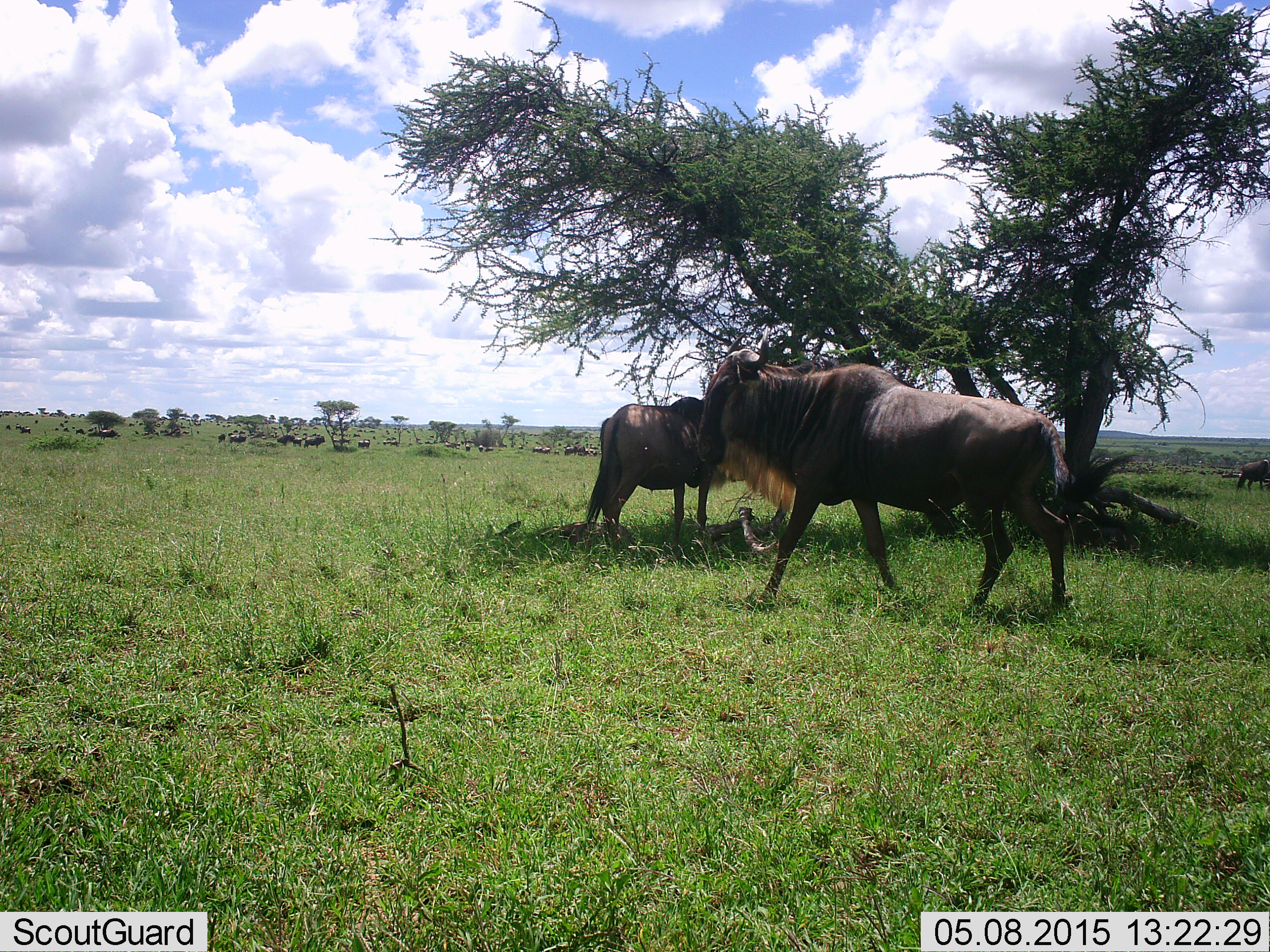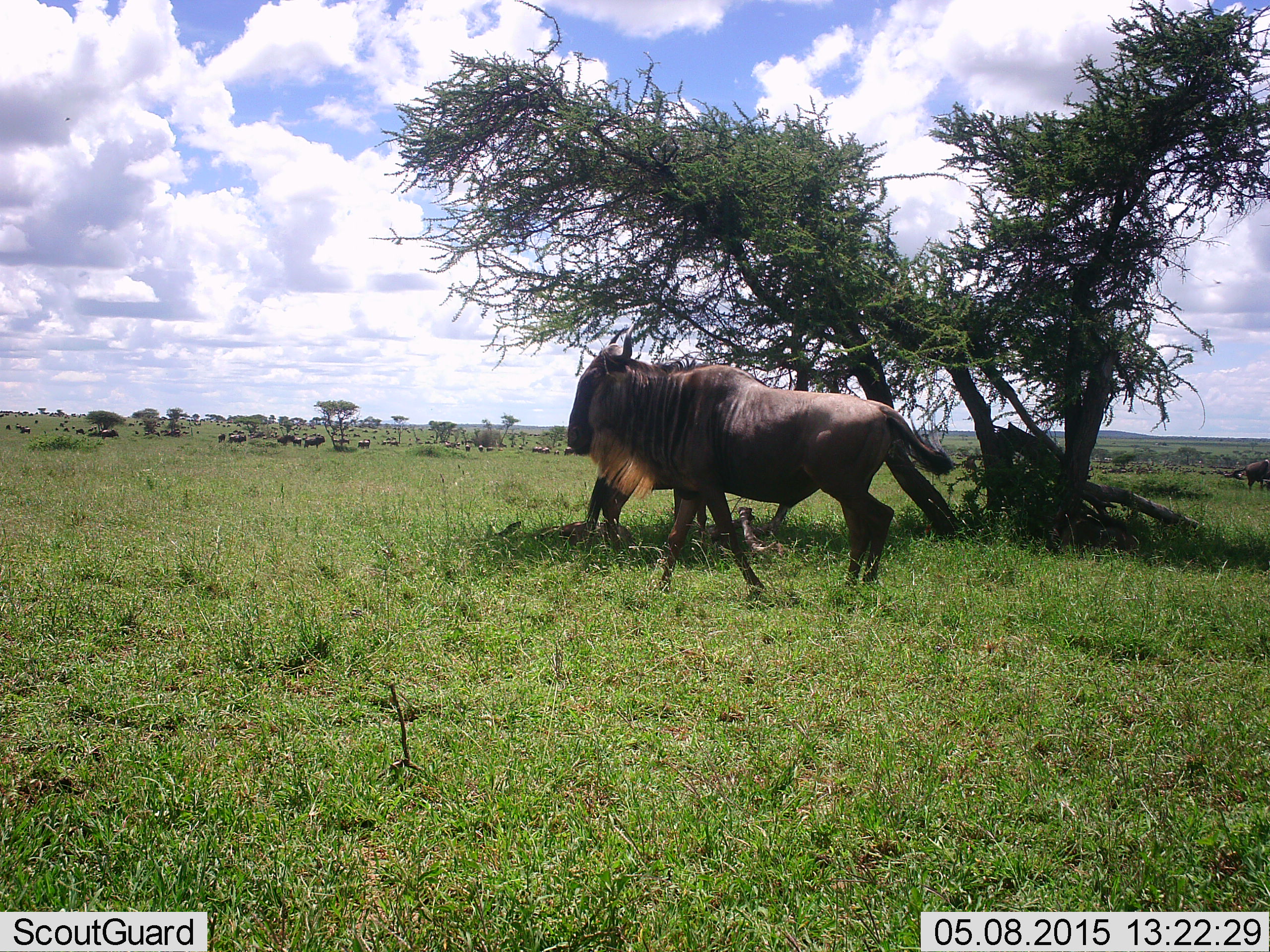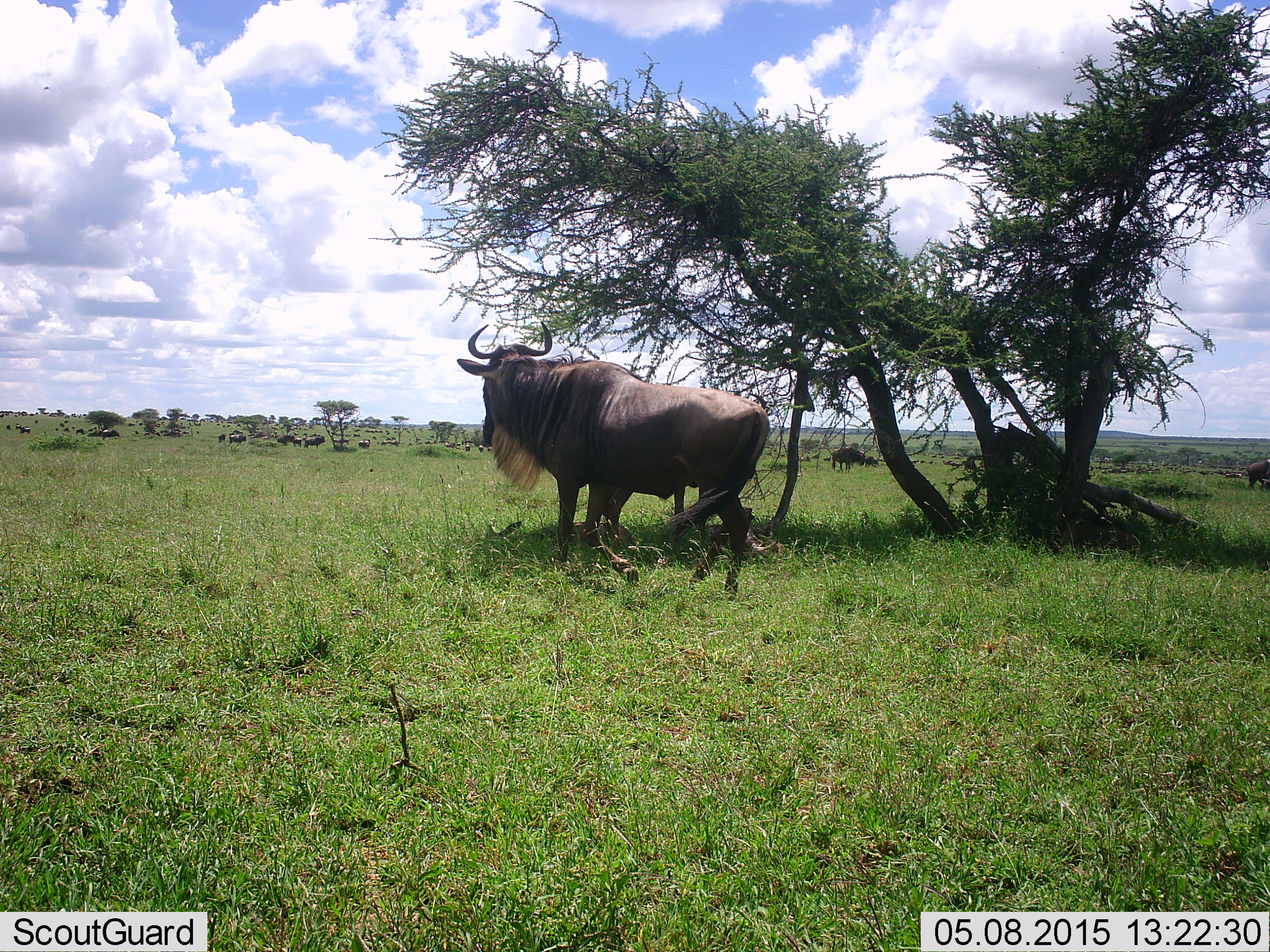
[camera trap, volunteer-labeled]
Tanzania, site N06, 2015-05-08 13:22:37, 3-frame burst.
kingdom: Animalia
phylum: Chordata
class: Mammalia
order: Artiodactyla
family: Bovidae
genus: Connochaetes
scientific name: Connochaetes taurinus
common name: blue wildebeest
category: wildebeest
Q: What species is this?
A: Wildebeest (blue wildebeest) (Connochaetes taurinus).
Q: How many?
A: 11-50.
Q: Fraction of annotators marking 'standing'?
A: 90%.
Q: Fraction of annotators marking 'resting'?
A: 0%.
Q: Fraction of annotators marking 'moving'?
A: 80%.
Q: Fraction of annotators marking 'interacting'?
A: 0%.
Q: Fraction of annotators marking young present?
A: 0%.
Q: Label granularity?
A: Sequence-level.